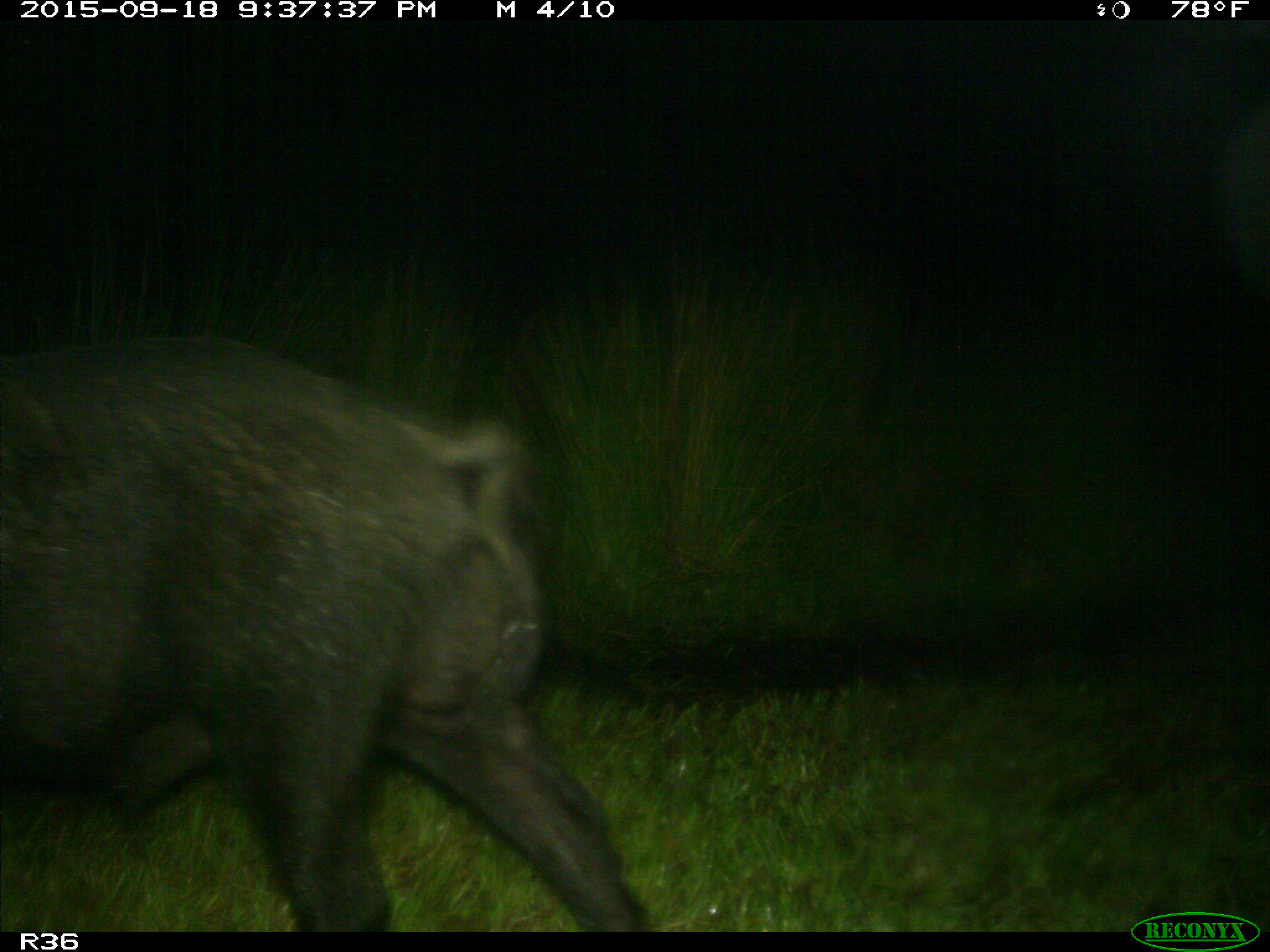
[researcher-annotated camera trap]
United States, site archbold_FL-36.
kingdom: Animalia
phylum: Chordata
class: Mammalia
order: Artiodactyla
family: Suidae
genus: Sus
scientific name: Sus scrofa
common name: wild boar